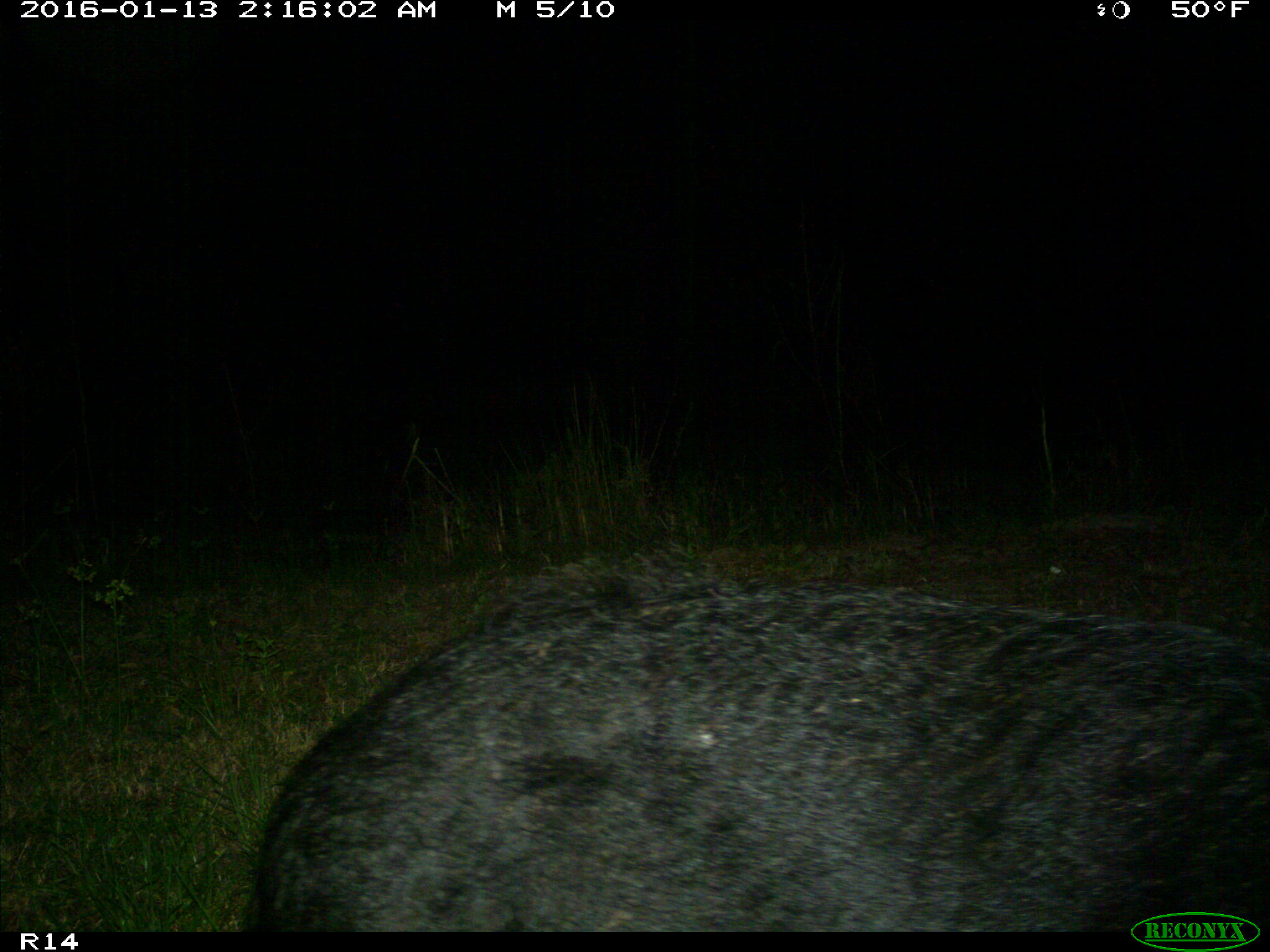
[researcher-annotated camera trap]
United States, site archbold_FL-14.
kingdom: Animalia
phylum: Chordata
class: Mammalia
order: Artiodactyla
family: Suidae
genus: Sus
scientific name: Sus scrofa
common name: wild boar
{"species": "Sus scrofa (wild boar)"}